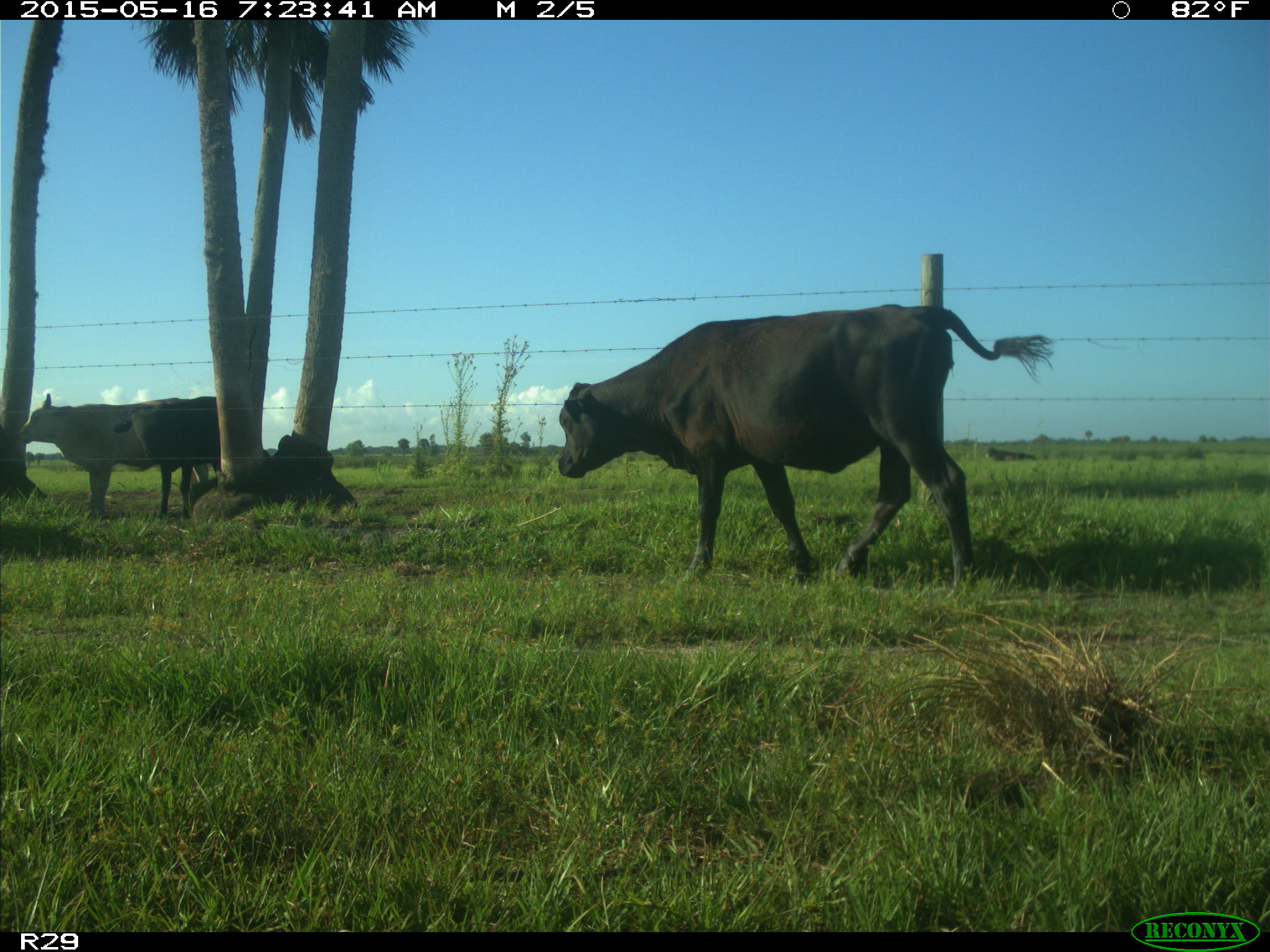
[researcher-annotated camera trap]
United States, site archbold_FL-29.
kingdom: Animalia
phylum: Chordata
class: Mammalia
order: Artiodactyla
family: Bovidae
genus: Bos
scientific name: Bos taurus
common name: domestic cow